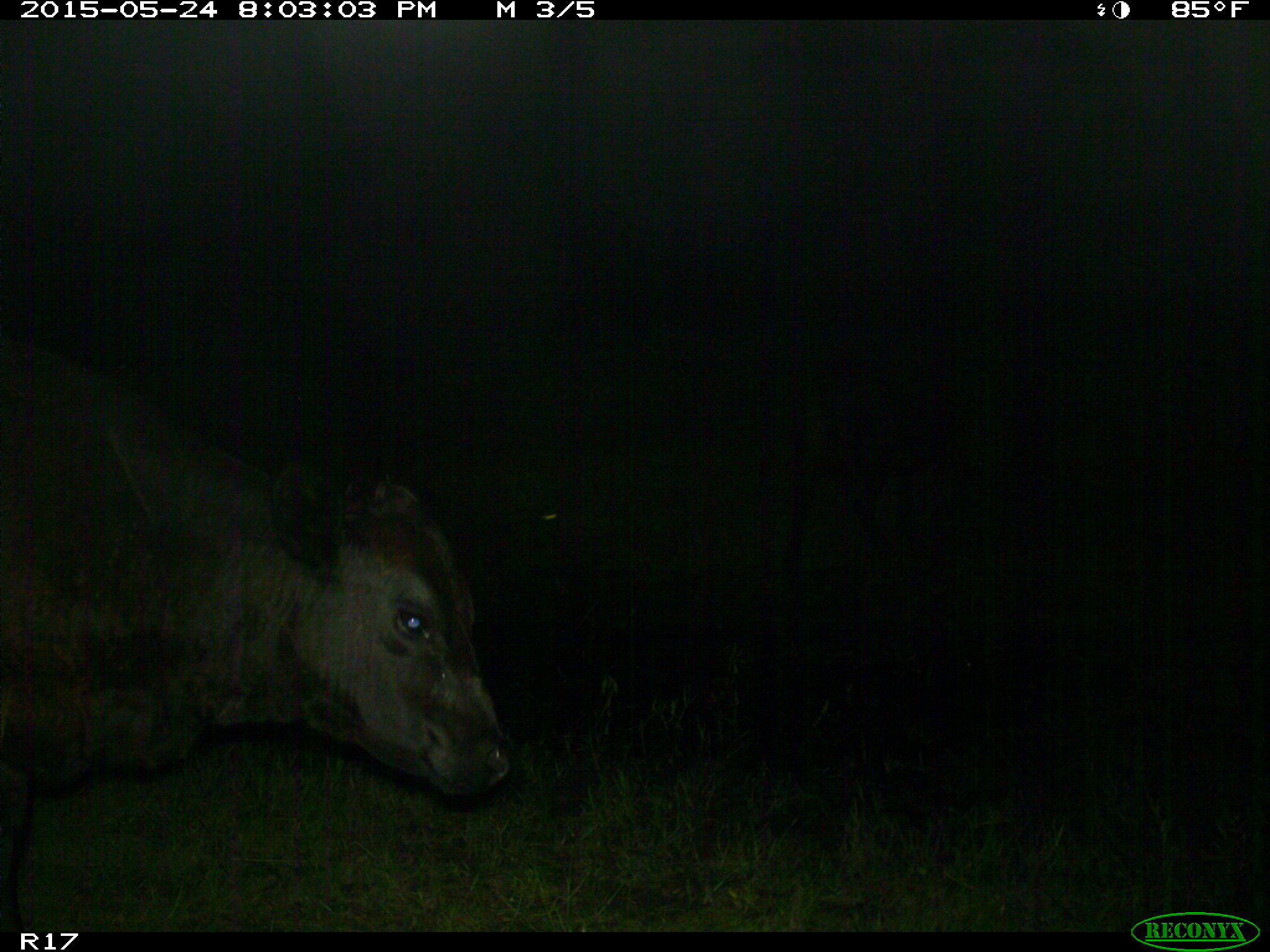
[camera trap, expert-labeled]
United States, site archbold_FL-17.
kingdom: Animalia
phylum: Chordata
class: Mammalia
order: Artiodactyla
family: Bovidae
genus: Bos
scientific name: Bos taurus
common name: domestic cow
Bos taurus (domestic cow).